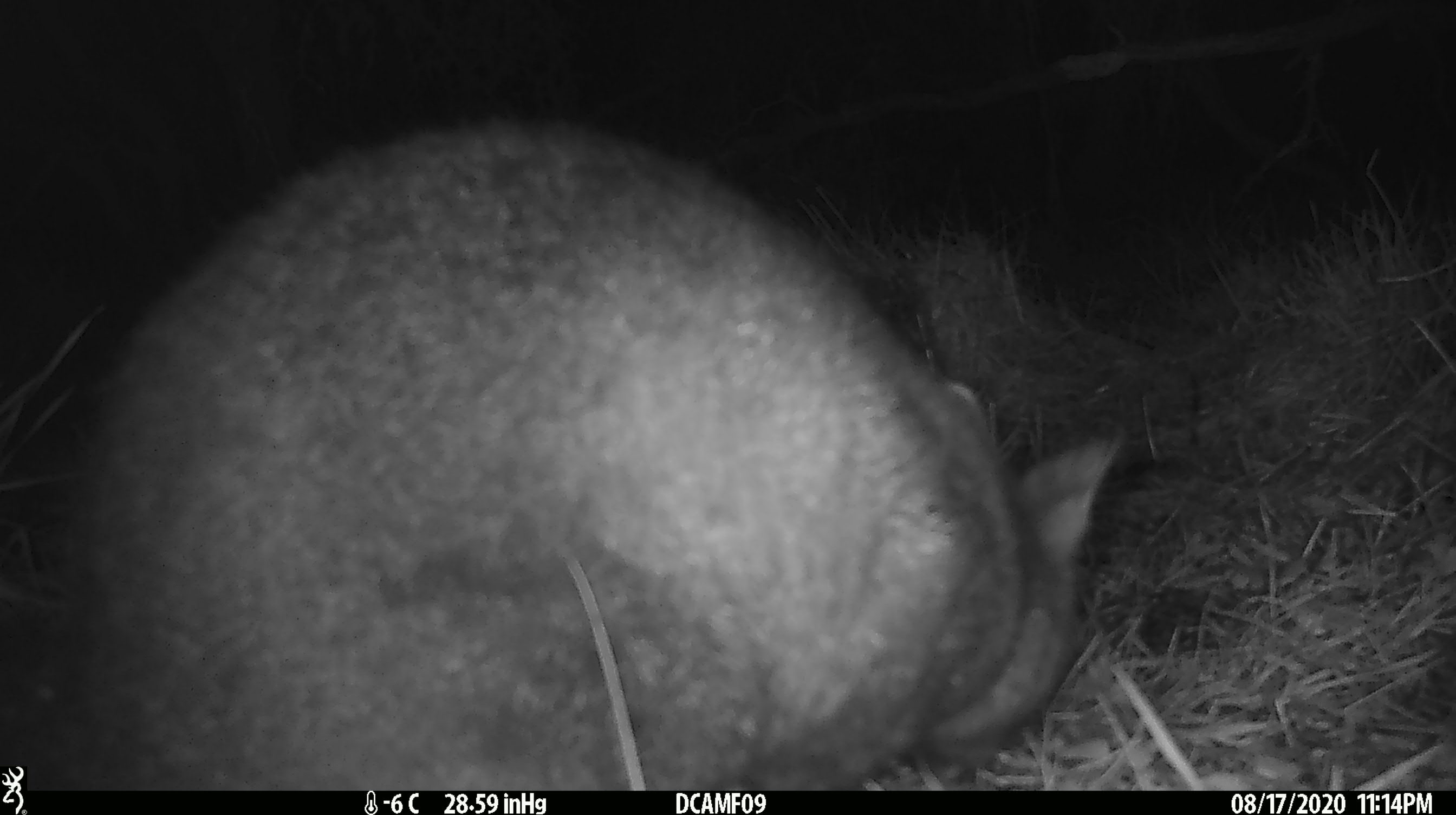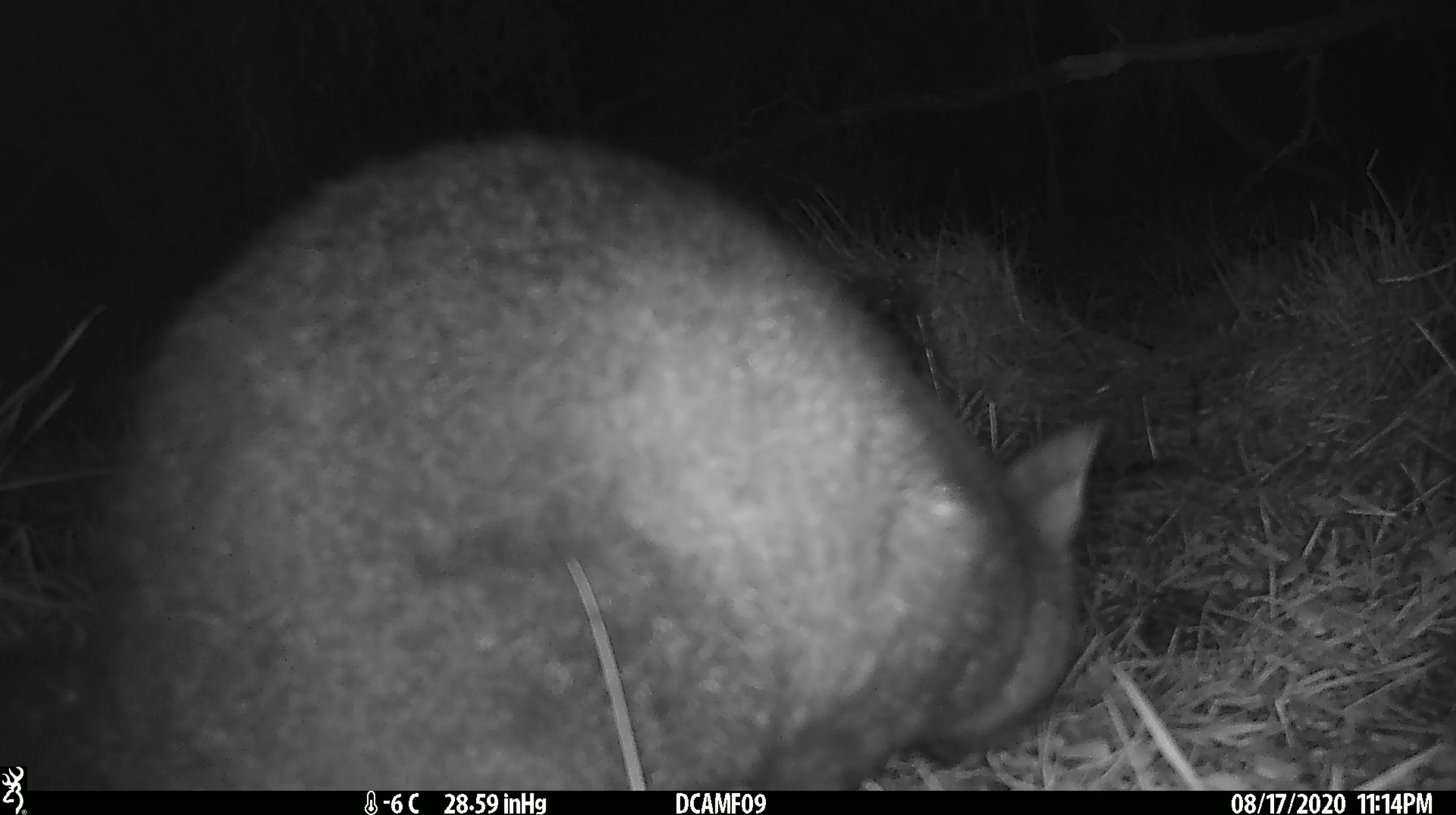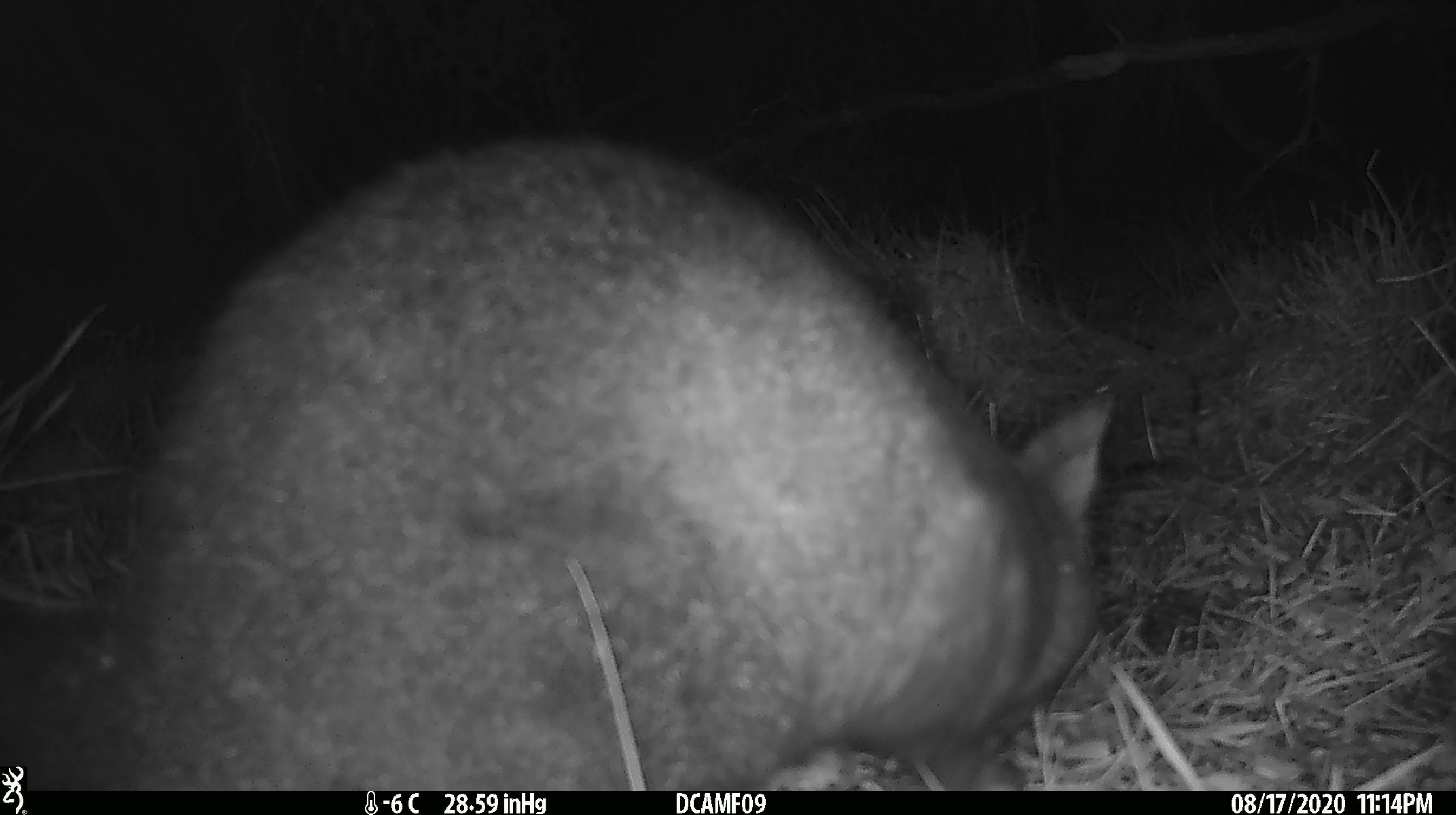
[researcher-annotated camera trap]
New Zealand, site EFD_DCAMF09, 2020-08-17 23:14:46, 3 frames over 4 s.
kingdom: Animalia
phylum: Chordata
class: Mammalia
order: Diprotodontia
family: Phalangeridae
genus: Trichosurus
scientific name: Trichosurus vulpecula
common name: common brushtail possum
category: possum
Possum (common brushtail possum) (Trichosurus vulpecula).